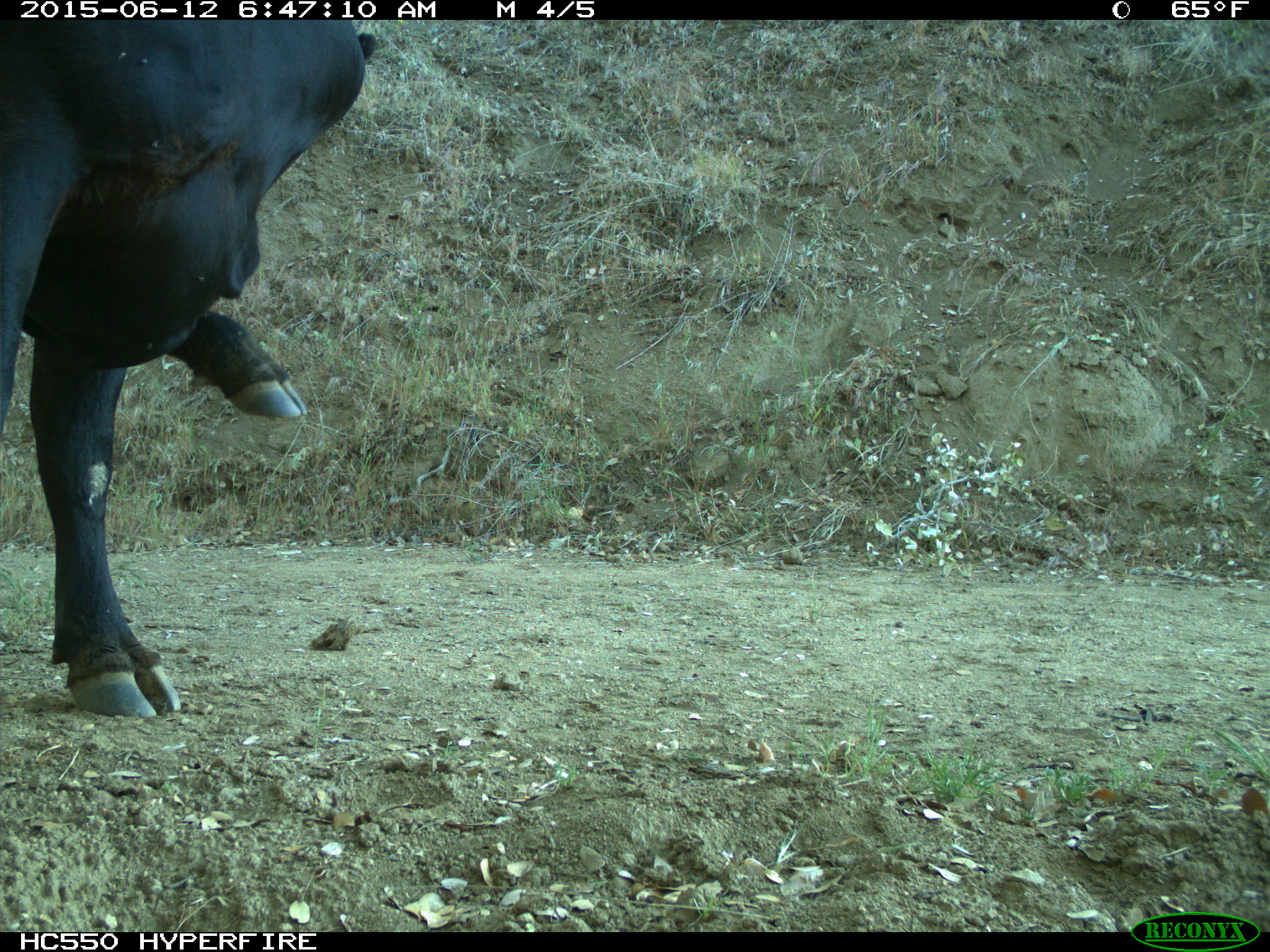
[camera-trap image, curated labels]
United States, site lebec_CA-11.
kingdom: Animalia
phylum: Chordata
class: Mammalia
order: Artiodactyla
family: Bovidae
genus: Bos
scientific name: Bos taurus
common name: domestic cow